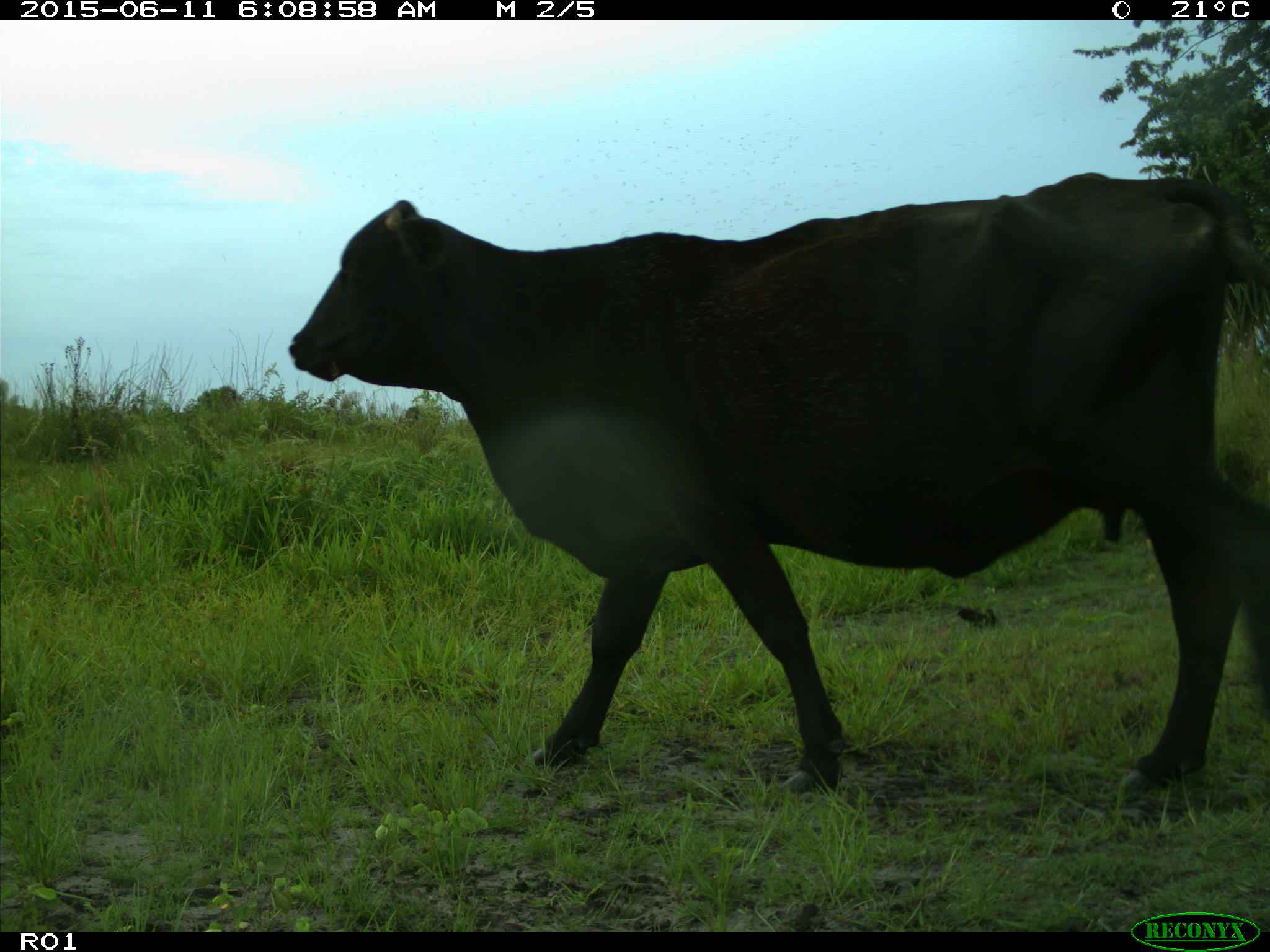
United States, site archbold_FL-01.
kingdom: Animalia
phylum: Chordata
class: Mammalia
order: Artiodactyla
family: Bovidae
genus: Bos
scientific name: Bos taurus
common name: domestic cow